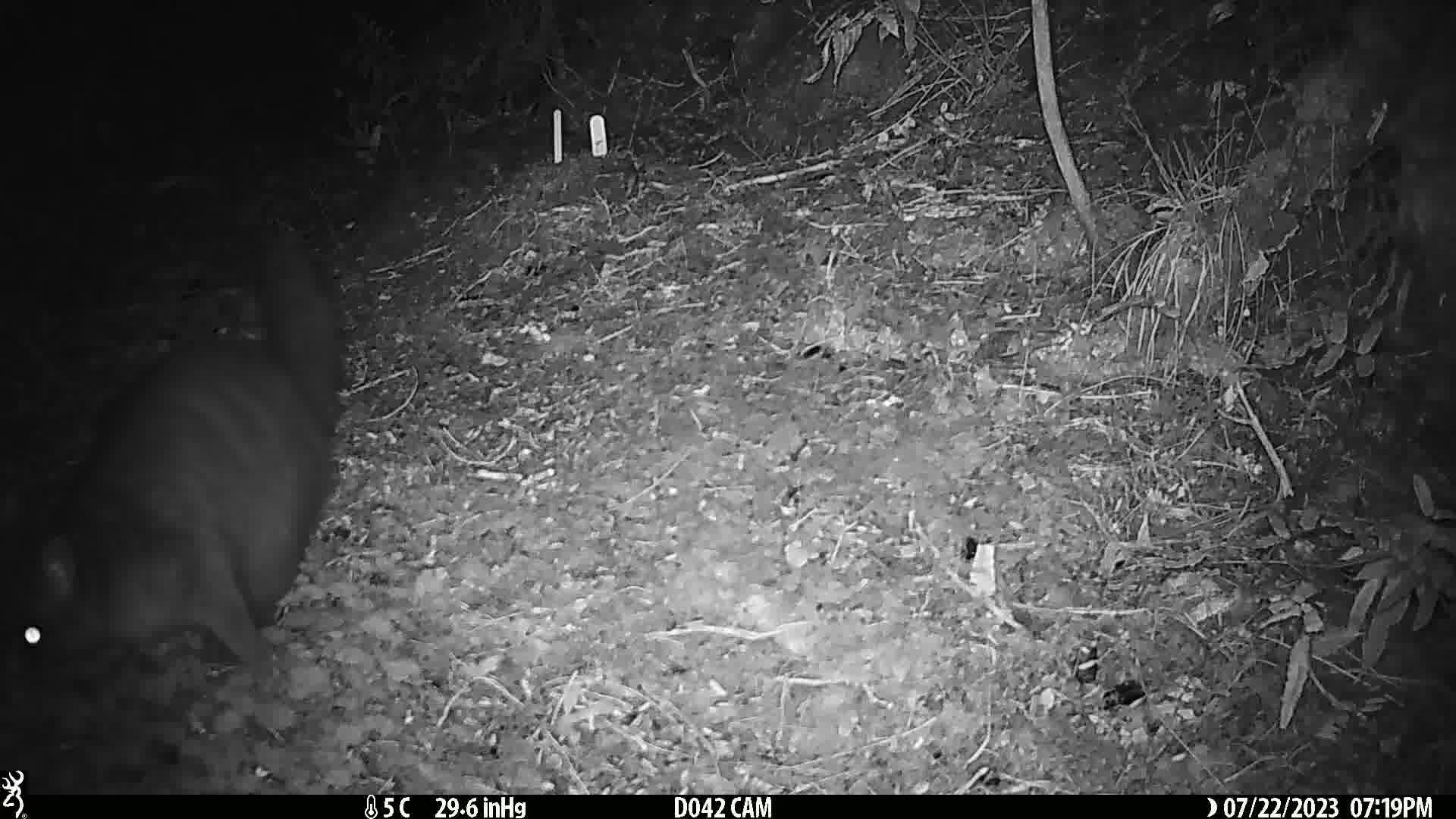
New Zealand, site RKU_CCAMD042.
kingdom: Animalia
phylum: Chordata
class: Mammalia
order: Diprotodontia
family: Phalangeridae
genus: Trichosurus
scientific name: Trichosurus vulpecula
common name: common brushtail possum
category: possum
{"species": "possum (common brushtail possum) (Trichosurus vulpecula)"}